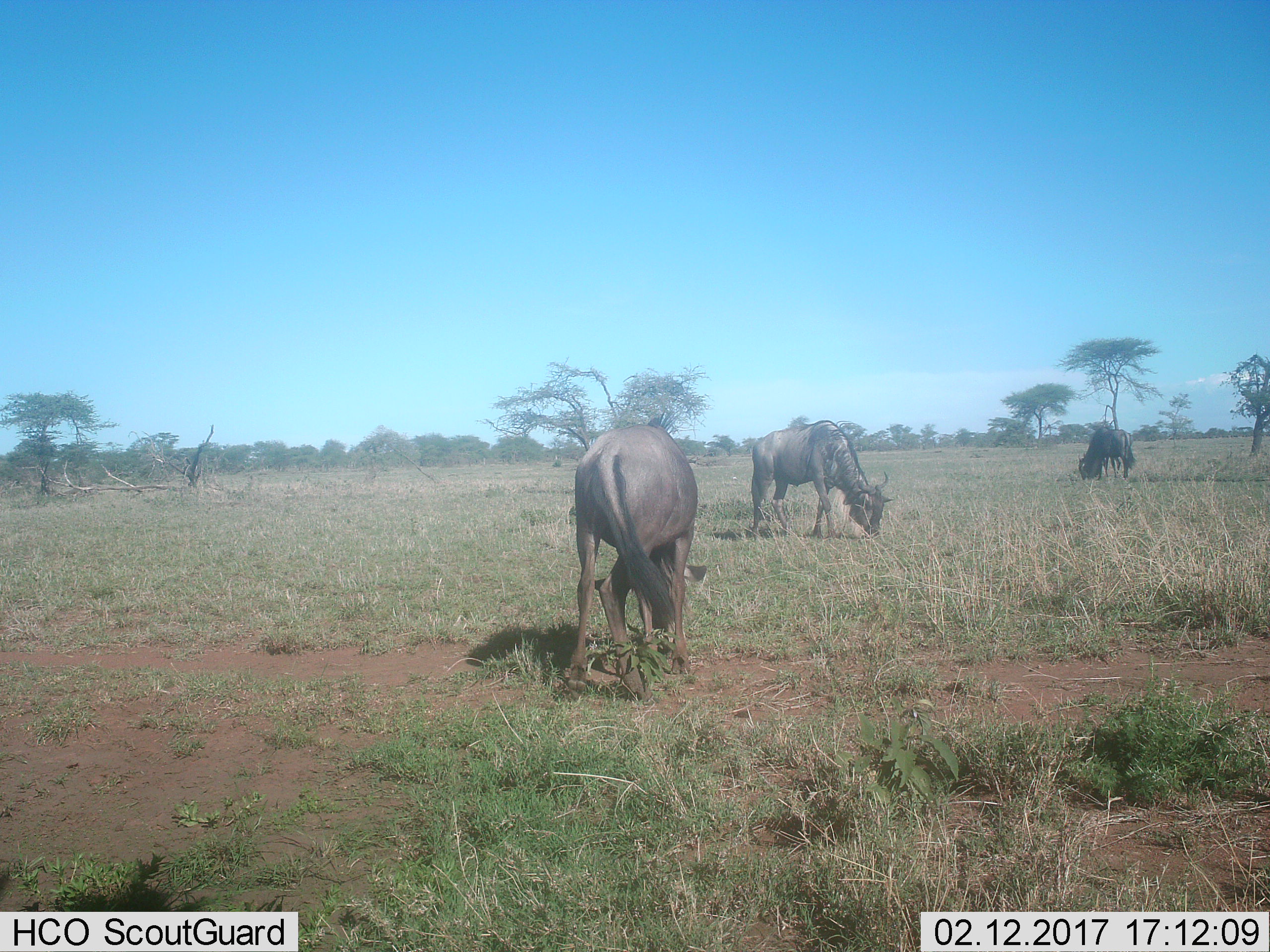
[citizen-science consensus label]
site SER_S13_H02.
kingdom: Animalia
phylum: Chordata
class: Mammalia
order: Artiodactyla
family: Bovidae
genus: Connochaetes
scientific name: Connochaetes taurinus taurinus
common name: blue wildebeest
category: wildebeestblue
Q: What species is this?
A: Wildebeestblue (blue wildebeest) (Connochaetes taurinus taurinus).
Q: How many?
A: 3.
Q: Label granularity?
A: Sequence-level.